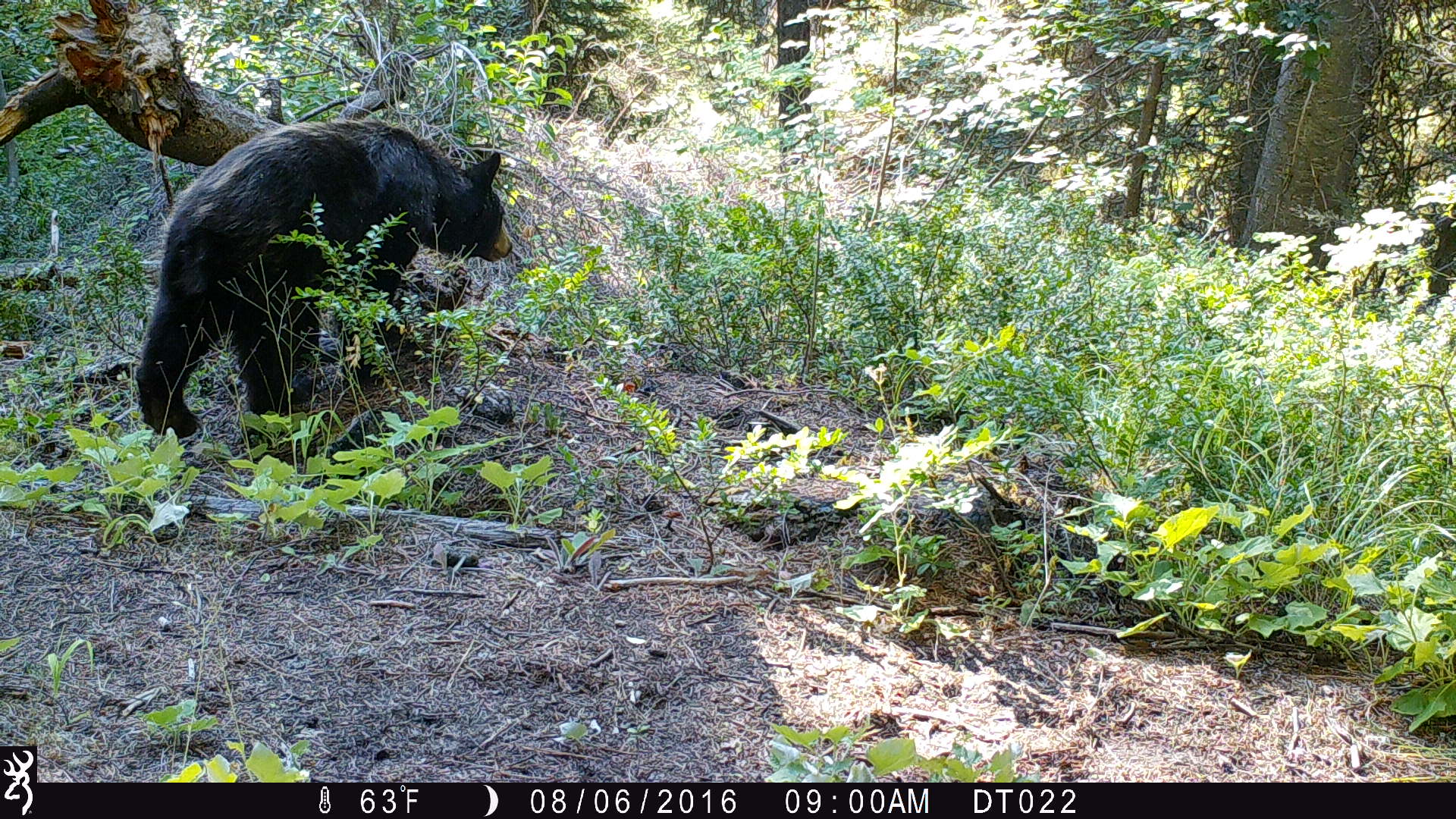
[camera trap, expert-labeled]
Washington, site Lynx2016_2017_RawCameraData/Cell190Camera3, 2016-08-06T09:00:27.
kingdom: Animalia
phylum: Chordata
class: Mammalia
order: Carnivora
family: Ursidae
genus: Ursus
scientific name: Ursus americanus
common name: american black bear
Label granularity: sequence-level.